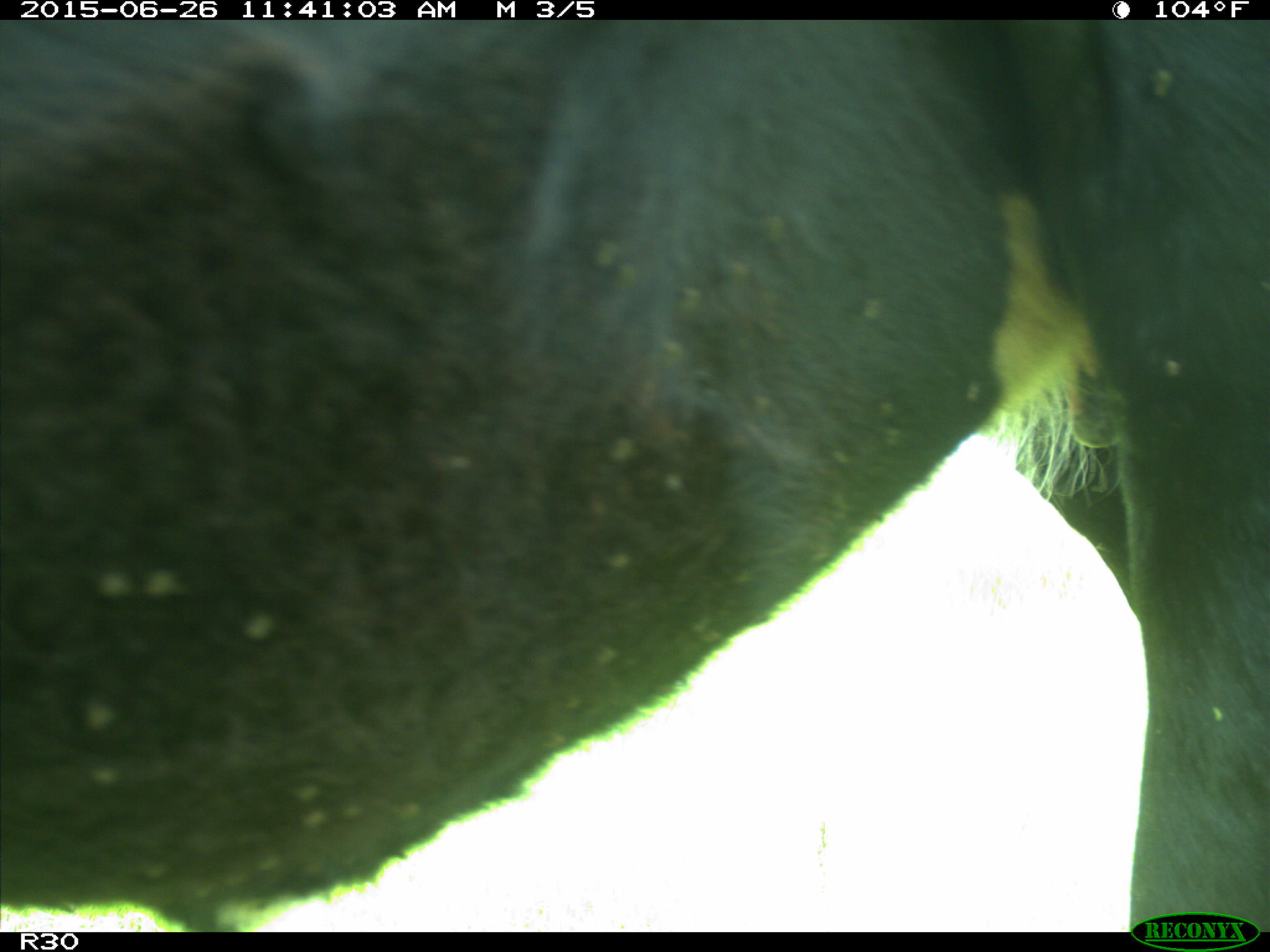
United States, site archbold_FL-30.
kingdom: Animalia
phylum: Chordata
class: Mammalia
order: Artiodactyla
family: Bovidae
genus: Bos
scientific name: Bos taurus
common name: domestic cow